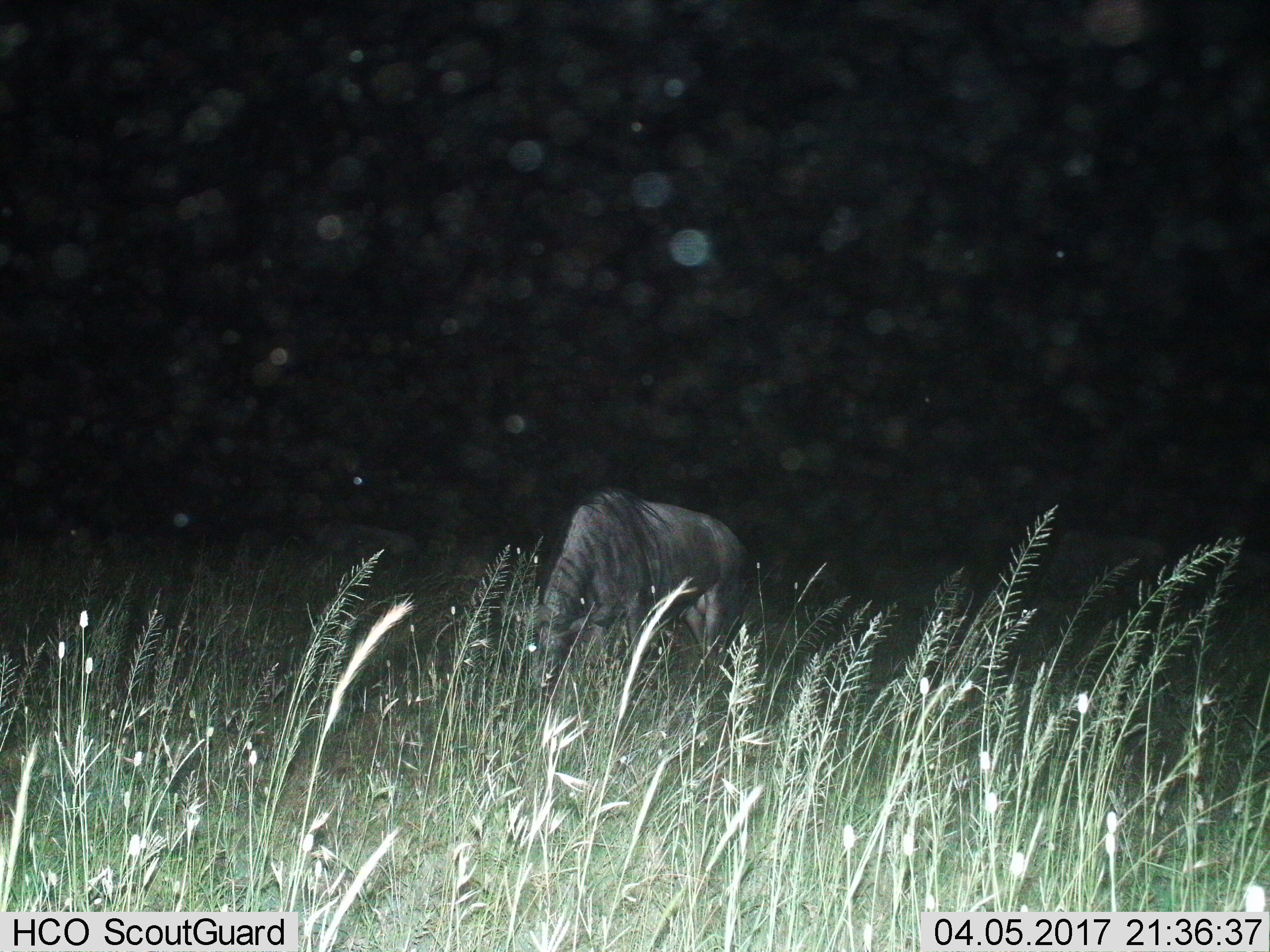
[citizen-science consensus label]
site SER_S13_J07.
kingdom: Animalia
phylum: Chordata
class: Mammalia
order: Artiodactyla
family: Bovidae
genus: Connochaetes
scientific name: Connochaetes taurinus taurinus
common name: blue wildebeest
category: wildebeestblue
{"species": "wildebeestblue (blue wildebeest) (Connochaetes taurinus taurinus)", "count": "1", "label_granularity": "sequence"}